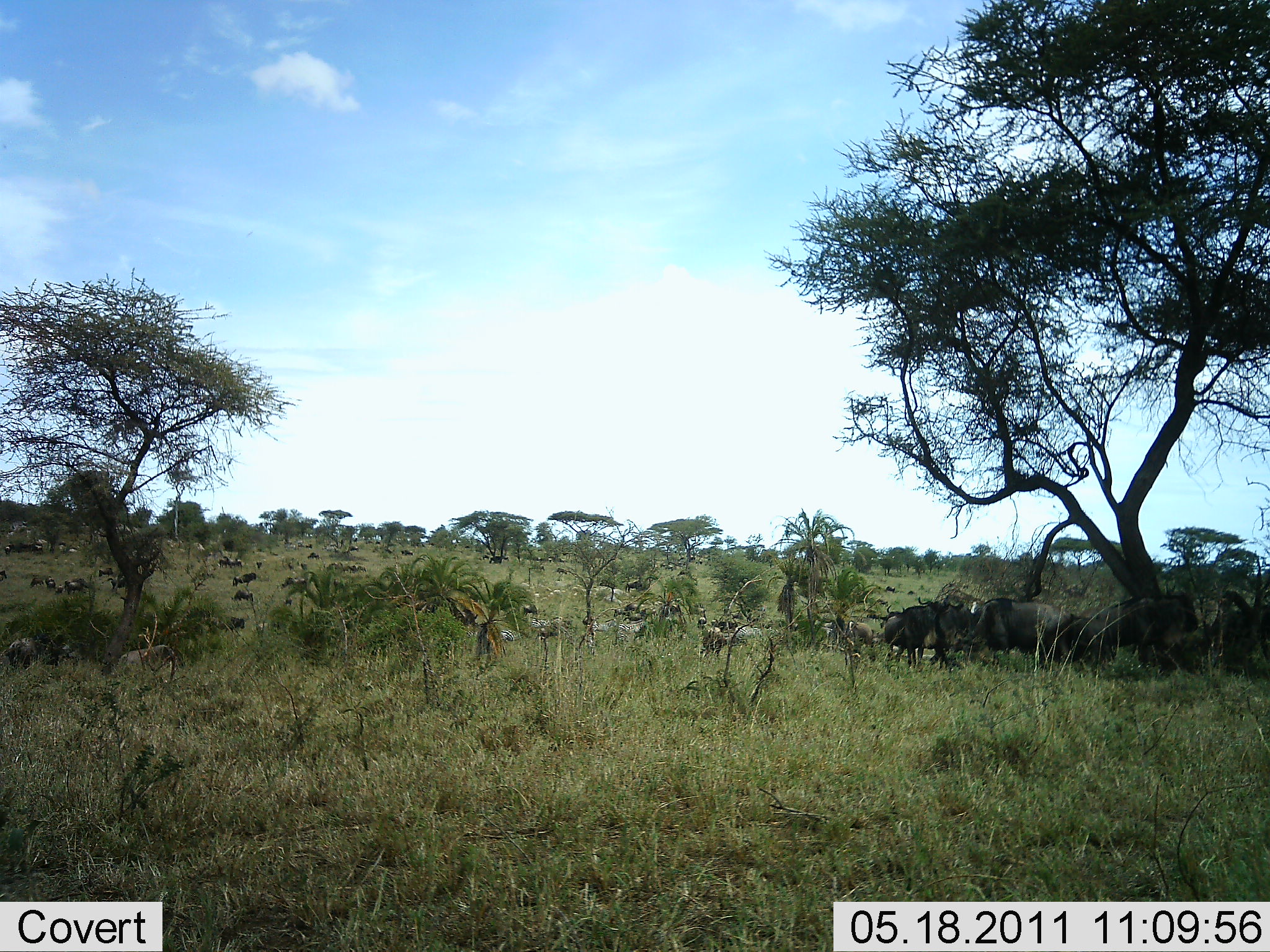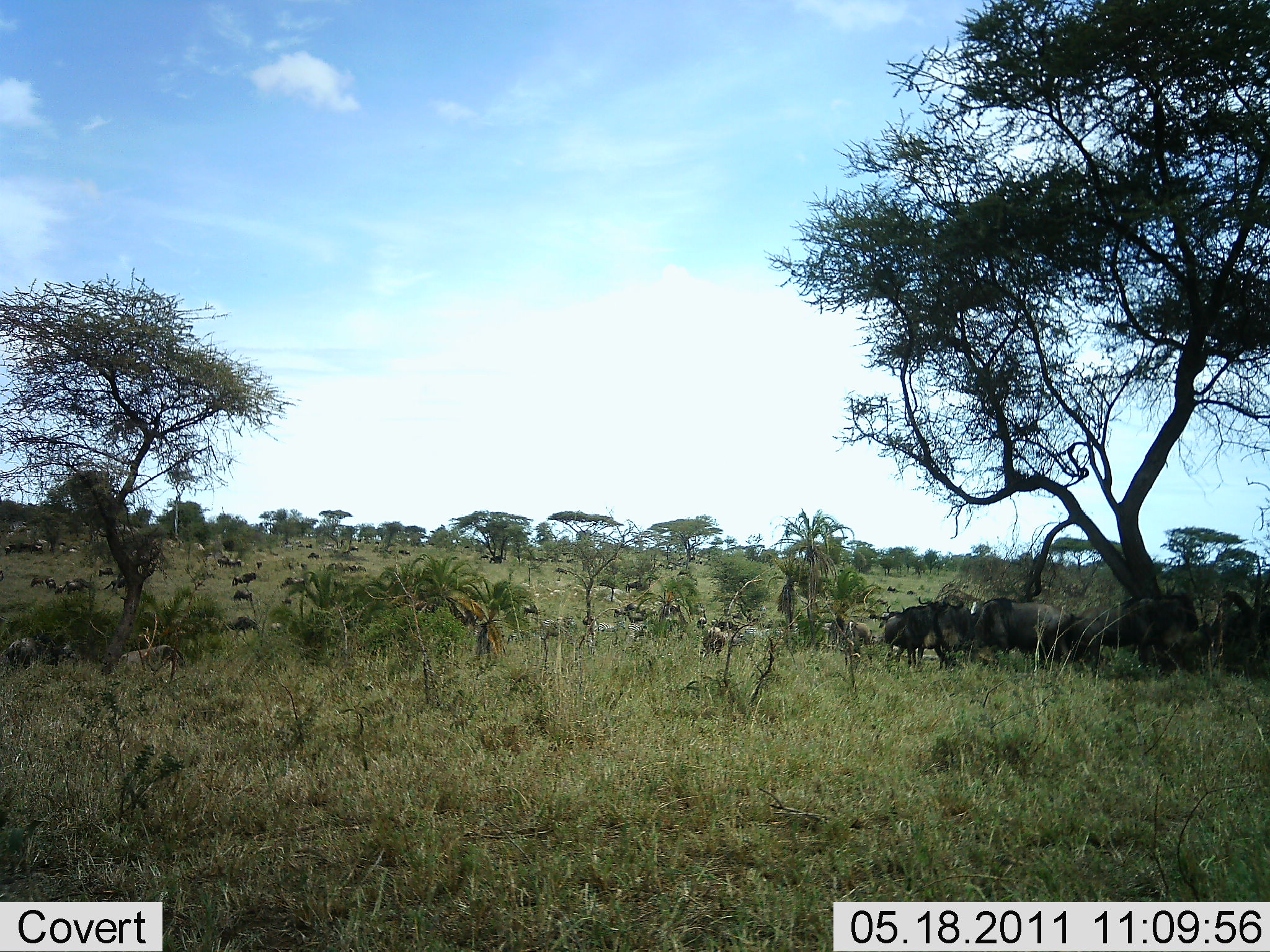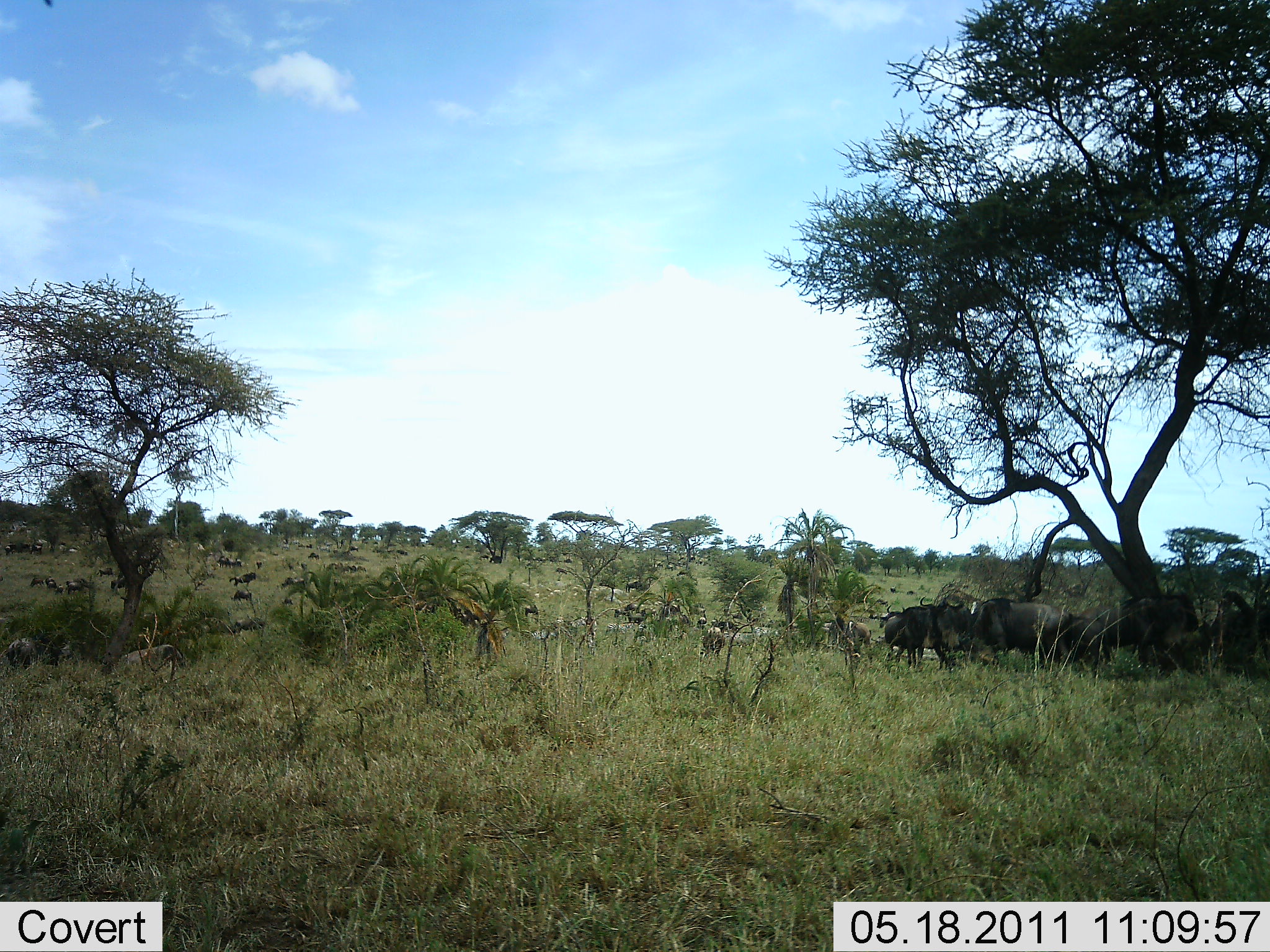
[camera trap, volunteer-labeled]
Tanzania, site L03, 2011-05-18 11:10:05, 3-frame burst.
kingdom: Animalia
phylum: Chordata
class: Mammalia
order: Artiodactyla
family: Bovidae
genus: Connochaetes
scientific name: Connochaetes taurinus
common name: blue wildebeest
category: wildebeest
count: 11-50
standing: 73%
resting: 27%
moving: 45%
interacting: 27%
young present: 0%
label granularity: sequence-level